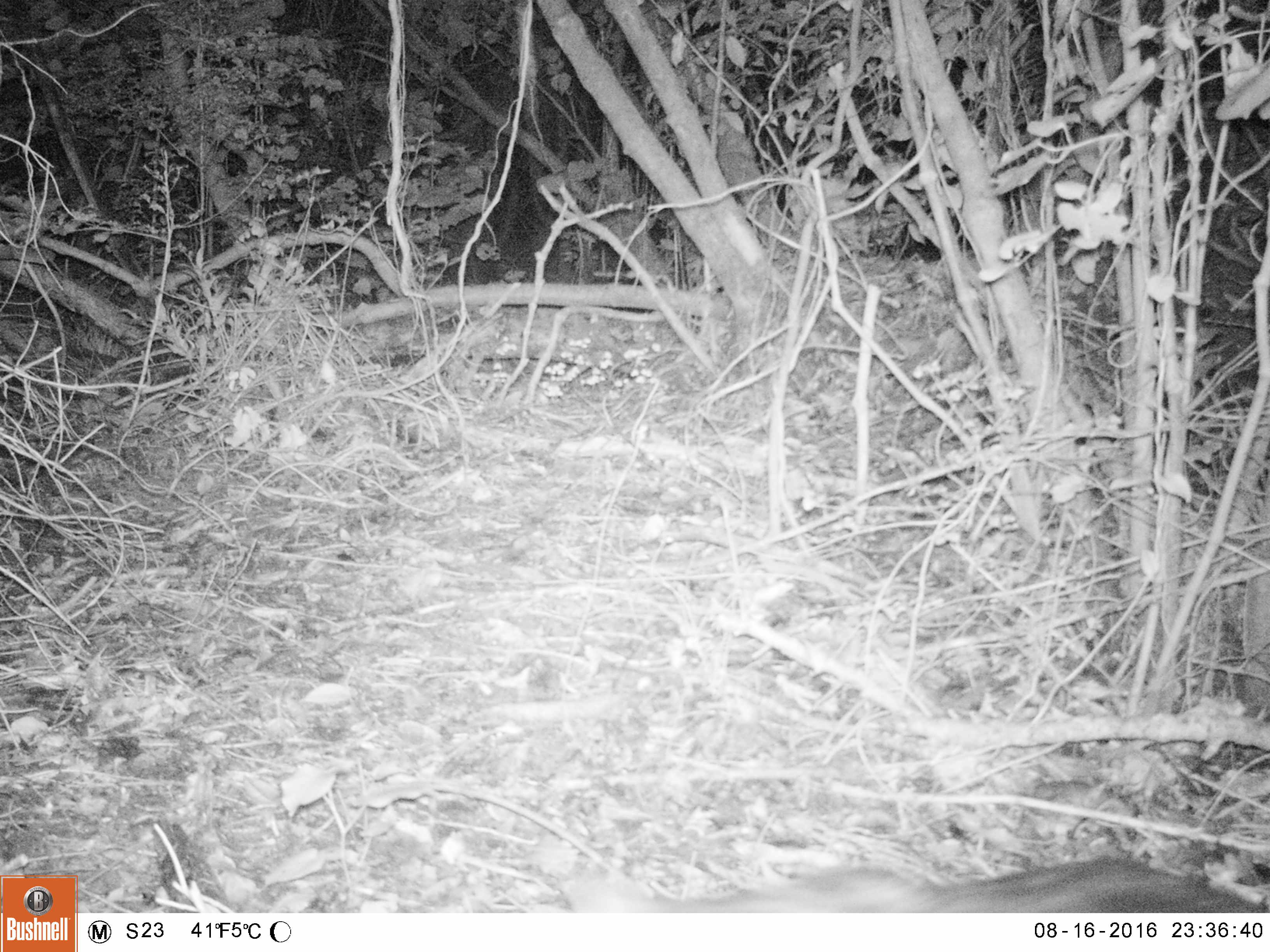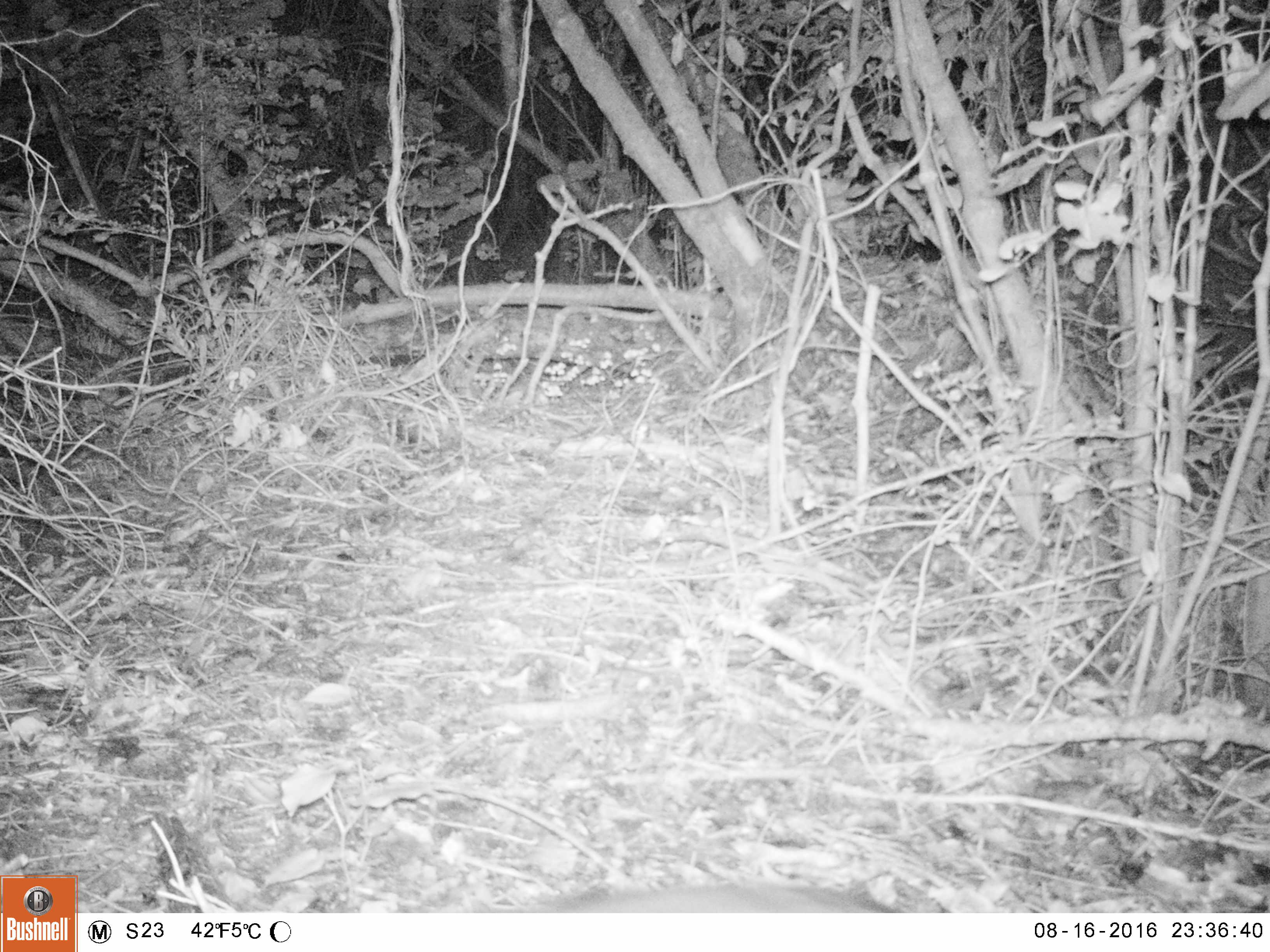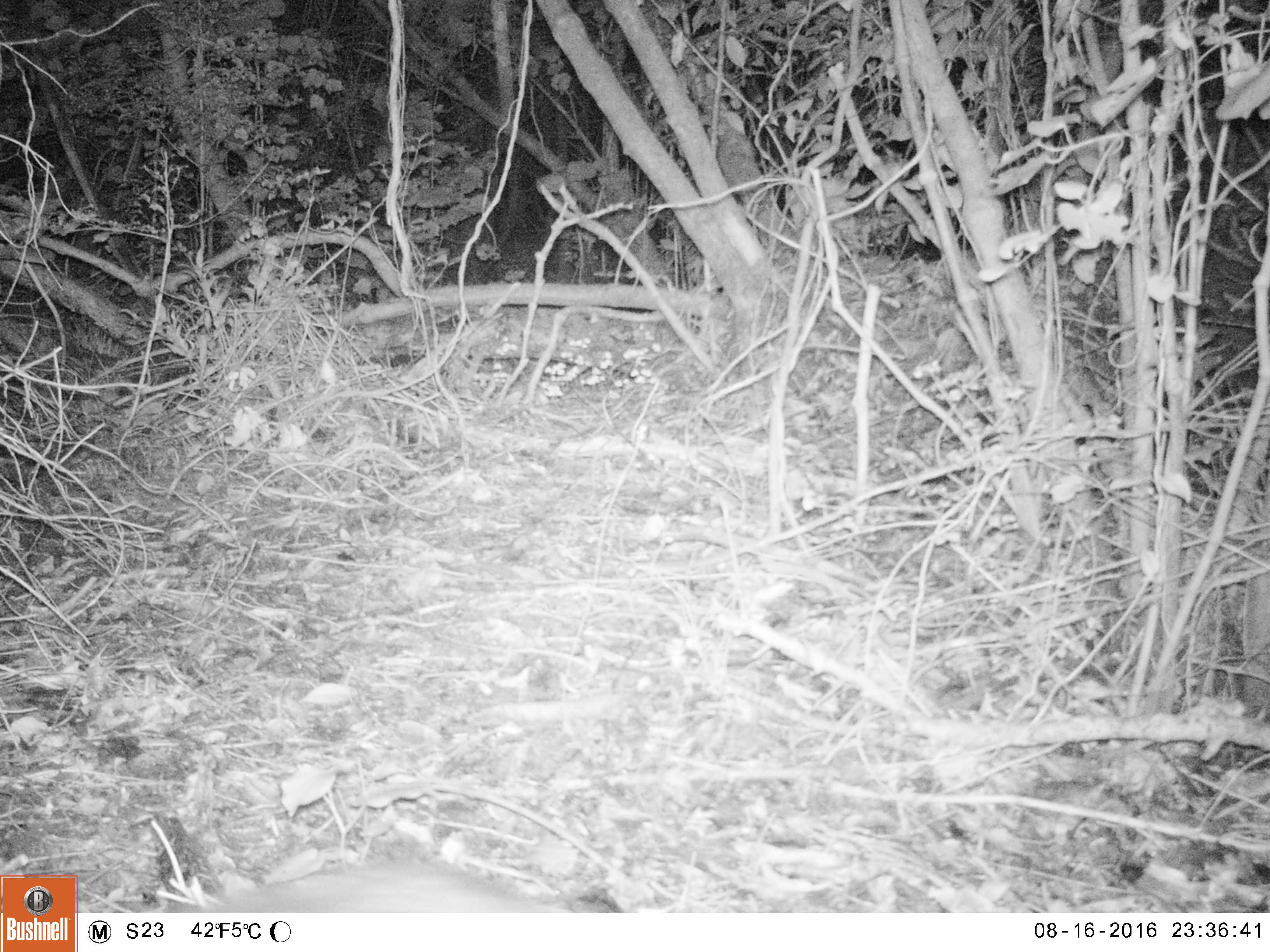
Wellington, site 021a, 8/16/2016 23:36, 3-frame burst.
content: unidentified animal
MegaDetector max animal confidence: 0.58